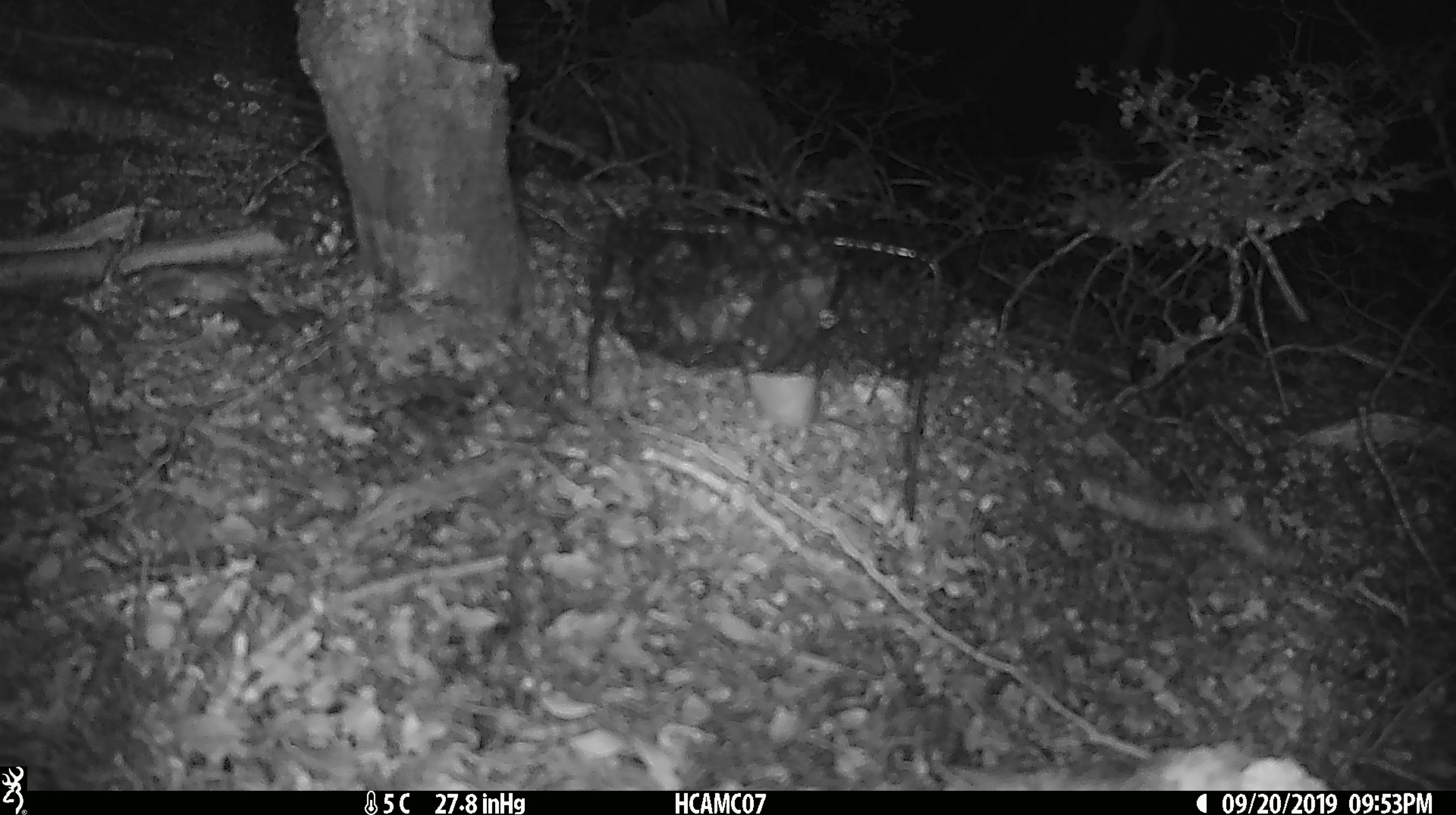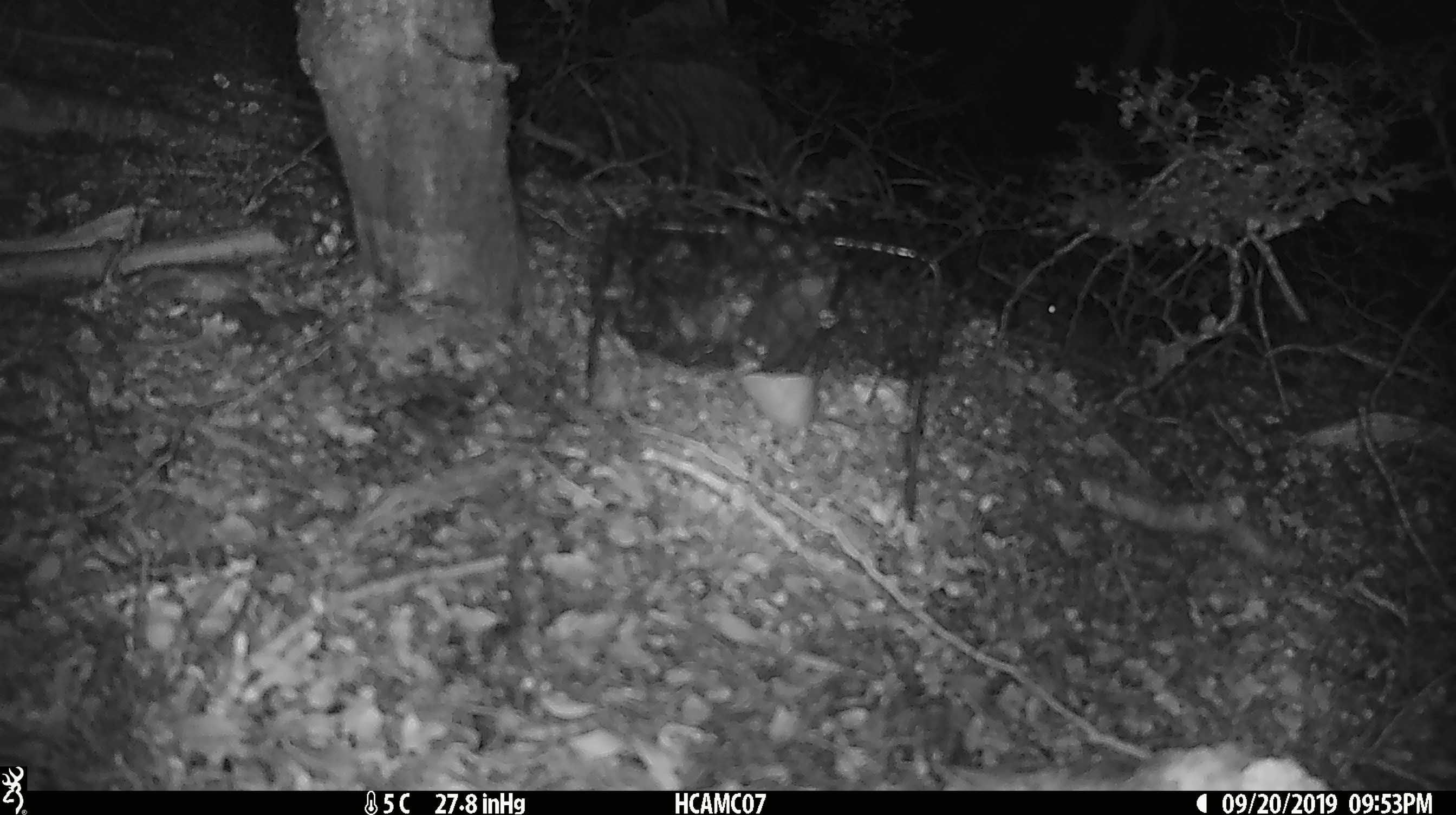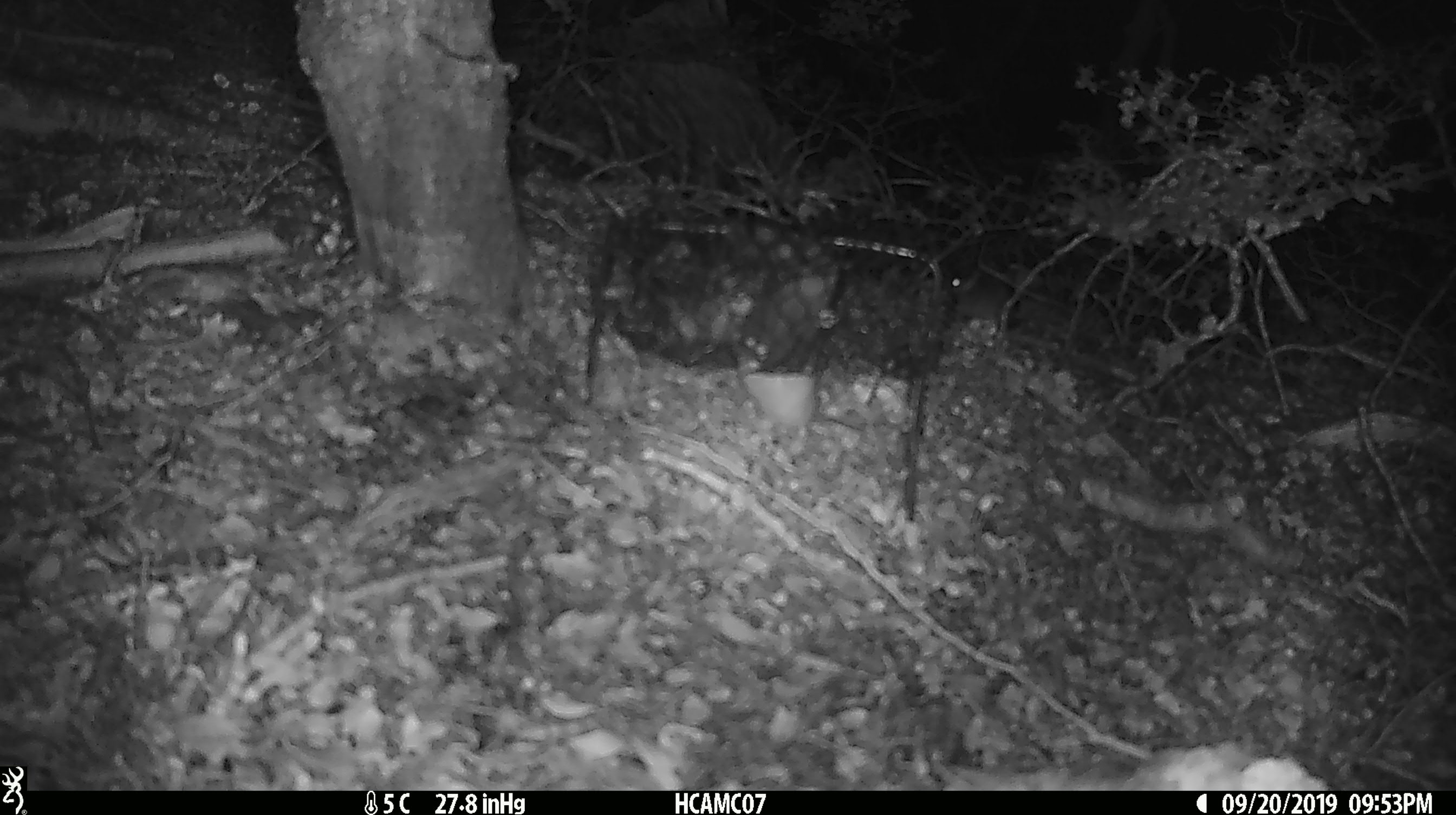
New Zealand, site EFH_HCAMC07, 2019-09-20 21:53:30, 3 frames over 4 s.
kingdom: Animalia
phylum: Chordata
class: Mammalia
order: Rodentia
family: Muridae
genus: Mus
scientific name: Mus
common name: mouse